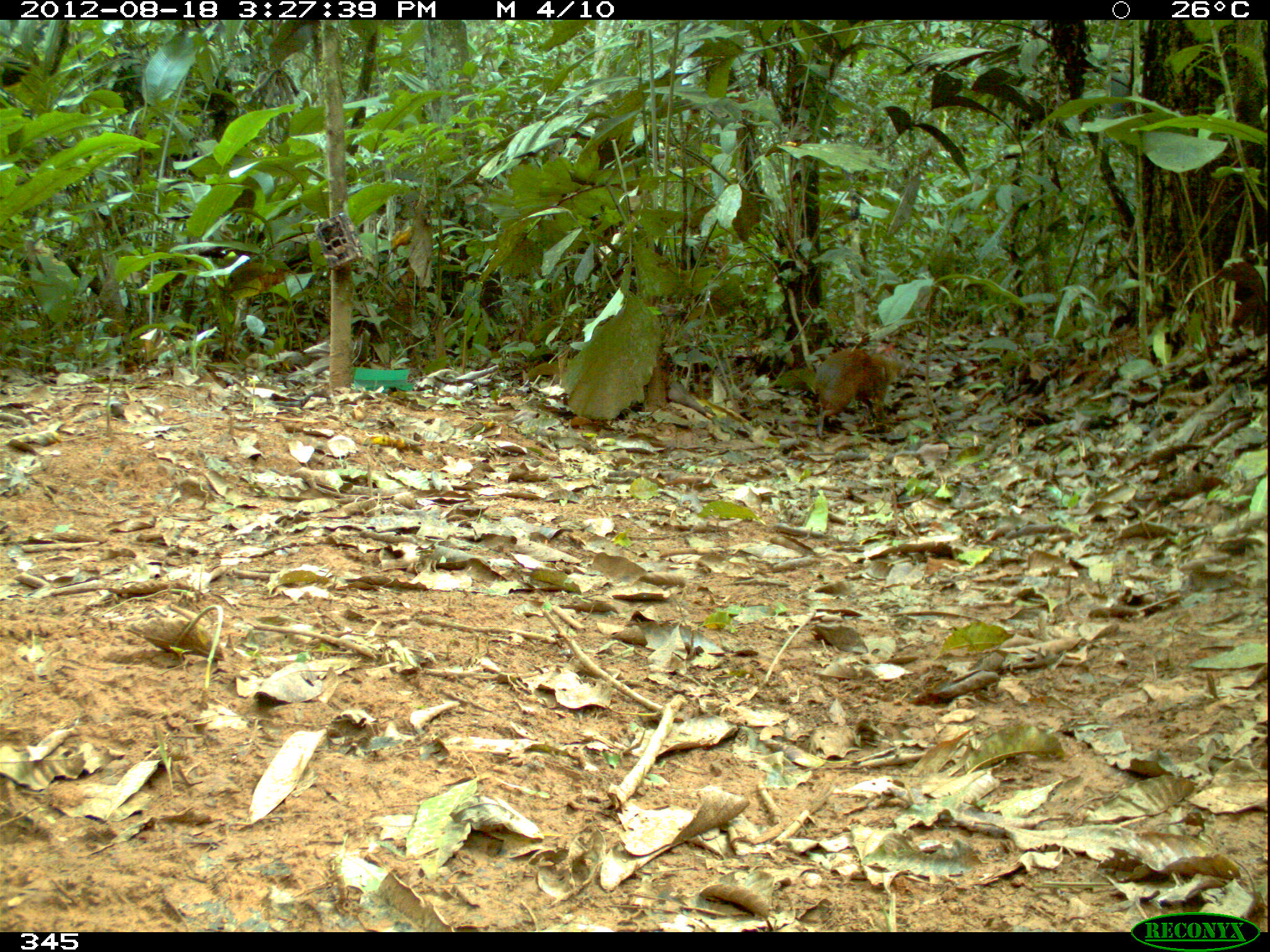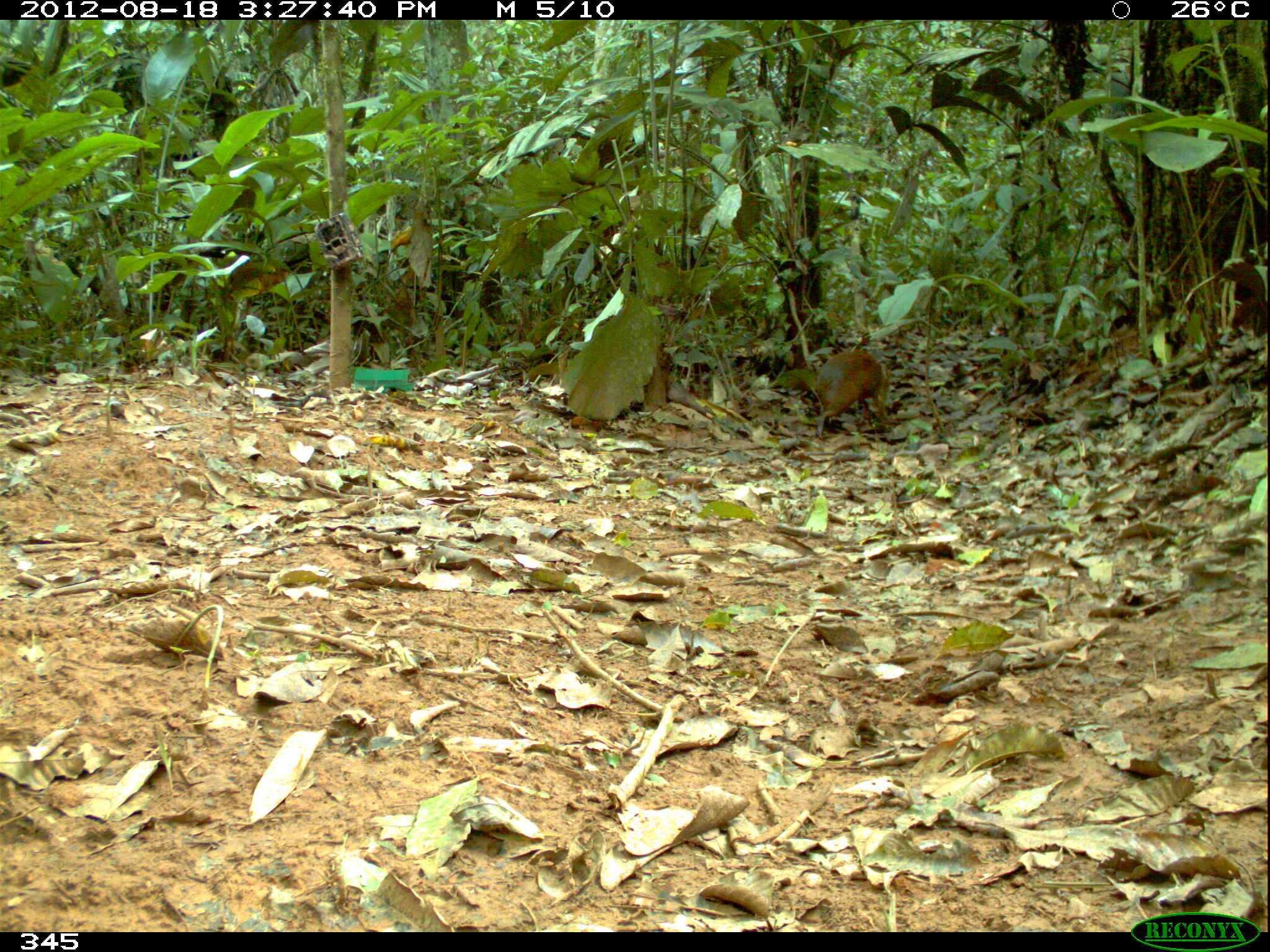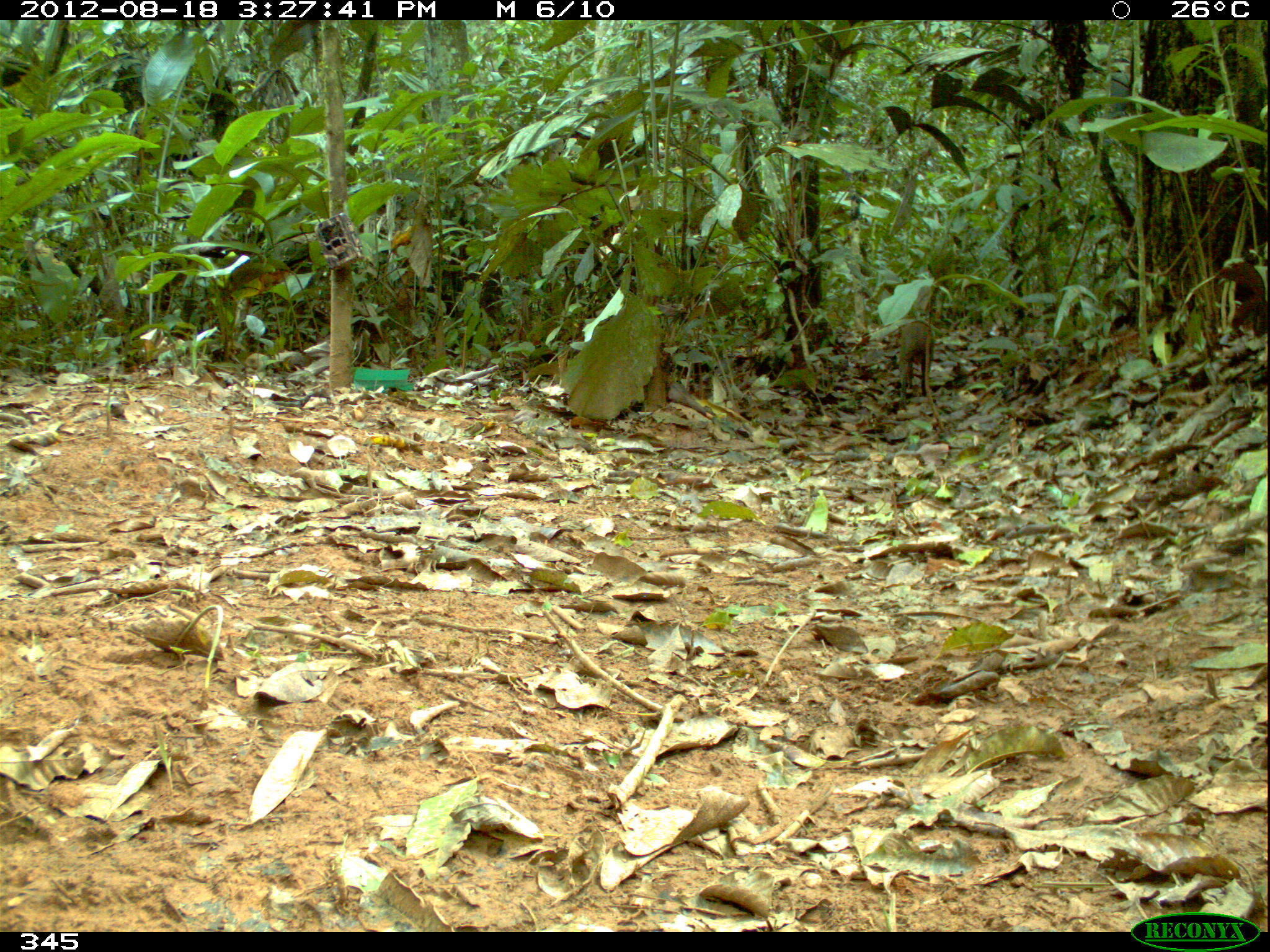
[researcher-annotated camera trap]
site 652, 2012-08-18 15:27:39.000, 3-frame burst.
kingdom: Animalia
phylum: Chordata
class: Mammalia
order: Rodentia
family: Dasyproctidae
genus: Dasyprocta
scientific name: Dasyprocta punctata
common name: central american agouti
Dasyprocta punctata (central american agouti).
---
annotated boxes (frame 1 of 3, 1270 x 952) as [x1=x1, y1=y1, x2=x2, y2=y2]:
dasyprocta punctata: [x1=810, y1=346, x2=906, y2=446]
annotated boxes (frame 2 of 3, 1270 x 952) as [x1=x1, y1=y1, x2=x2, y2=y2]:
dasyprocta punctata: [x1=813, y1=342, x2=891, y2=441]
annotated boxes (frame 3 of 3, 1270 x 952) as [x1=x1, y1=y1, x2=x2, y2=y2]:
dasyprocta punctata: [x1=893, y1=318, x2=937, y2=417]